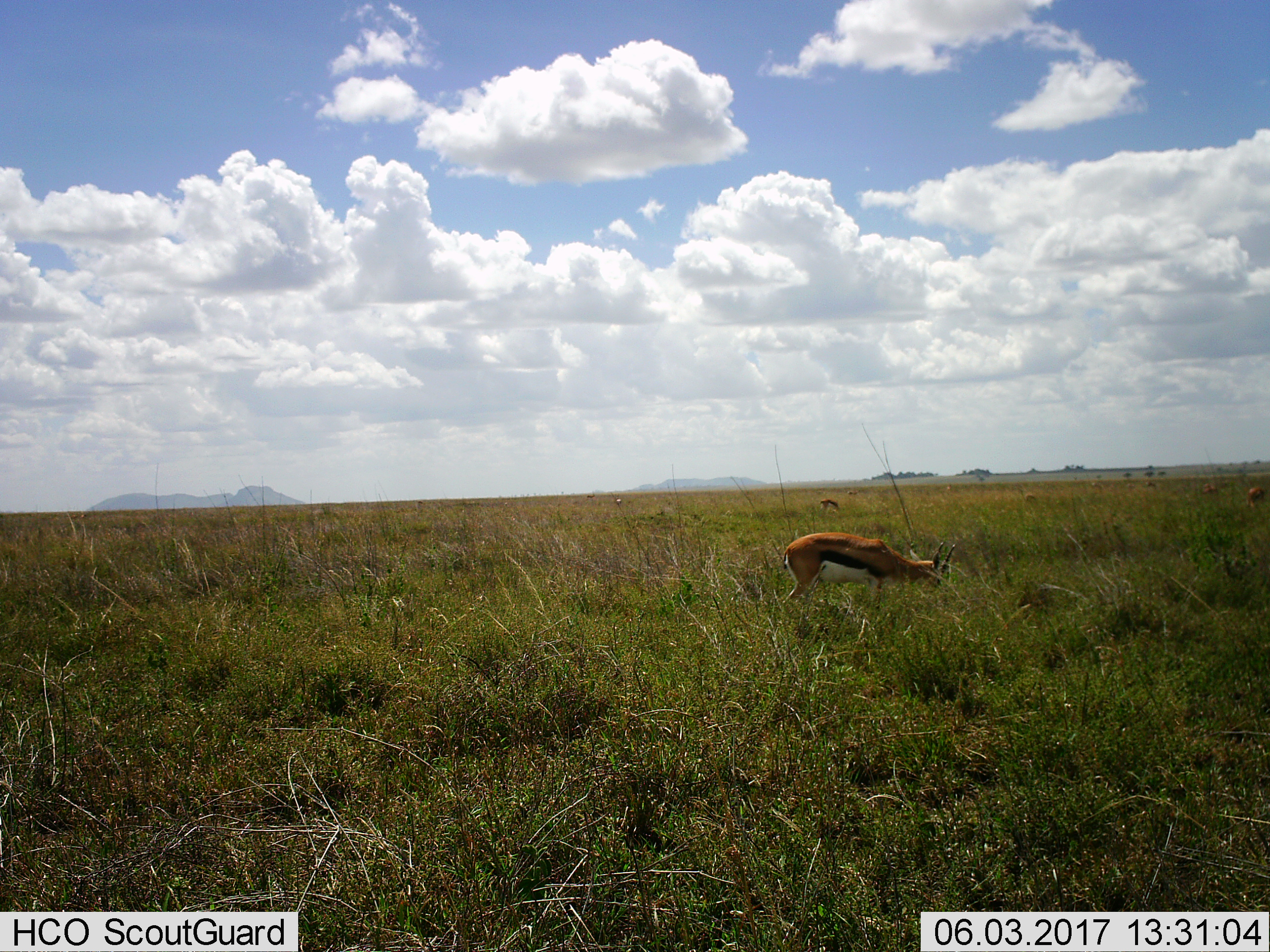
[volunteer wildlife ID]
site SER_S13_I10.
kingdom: Animalia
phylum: Chordata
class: Mammalia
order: Artiodactyla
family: Bovidae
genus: Eudorcas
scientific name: Eudorcas thomsonii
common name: thomson's gazelle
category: gazellethomsons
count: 8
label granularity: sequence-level